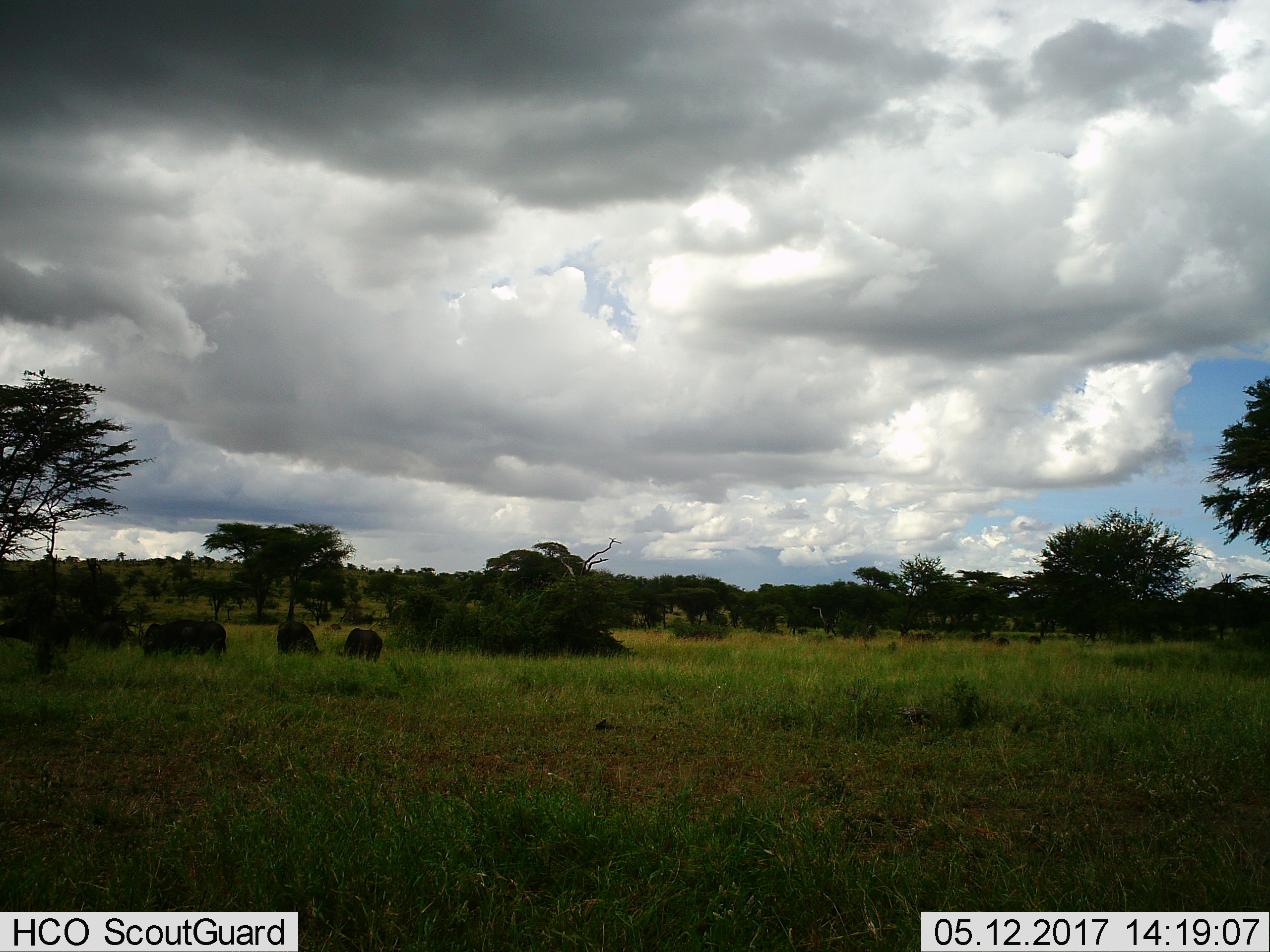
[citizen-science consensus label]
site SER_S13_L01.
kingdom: Animalia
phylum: Chordata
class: Mammalia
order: Artiodactyla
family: Bovidae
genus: Syncerus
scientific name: Syncerus caffer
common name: african buffalo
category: buffalo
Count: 4.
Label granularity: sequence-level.